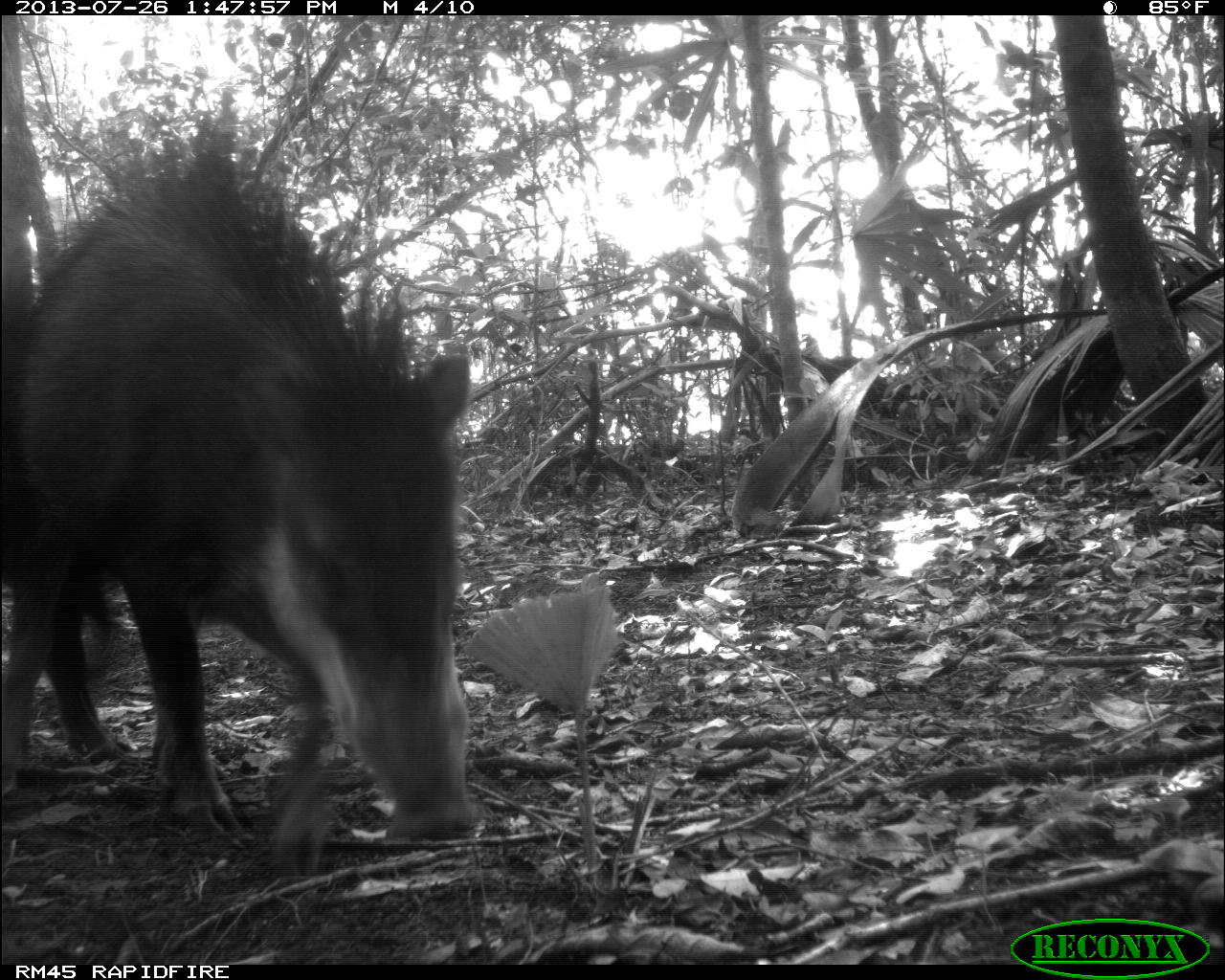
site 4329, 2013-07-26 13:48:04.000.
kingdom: Animalia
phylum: Chordata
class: Mammalia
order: Artiodactyla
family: Tayassuidae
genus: Tayassu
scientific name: Tayassu pecari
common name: white-lipped peccary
Tayassu pecari (white-lipped peccary), count 2.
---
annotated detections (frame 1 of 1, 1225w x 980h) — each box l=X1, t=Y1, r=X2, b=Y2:
tayassu pecari: l=0, t=107, r=477, b=880